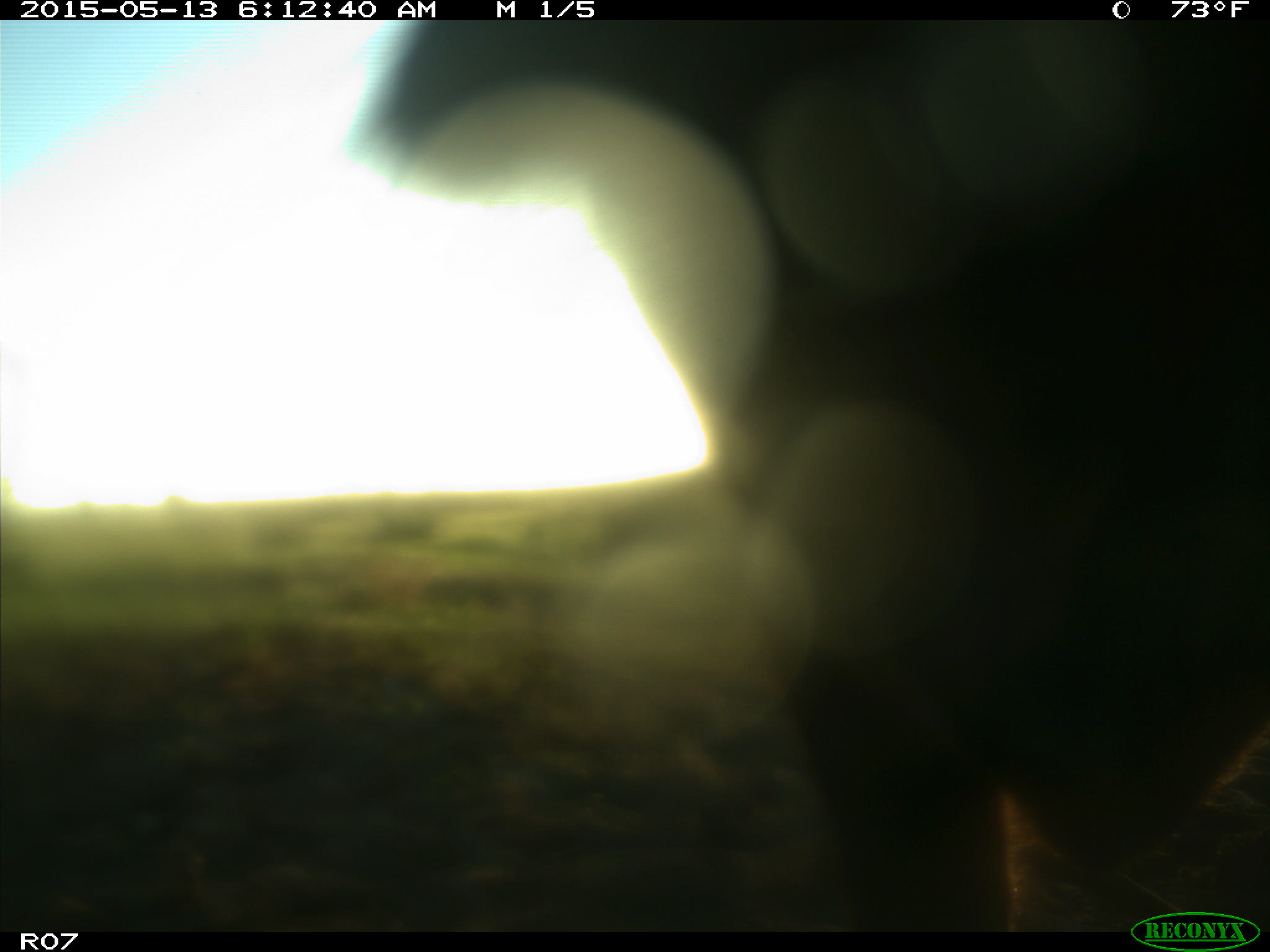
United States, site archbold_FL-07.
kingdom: Animalia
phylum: Chordata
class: Mammalia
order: Artiodactyla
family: Bovidae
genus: Bos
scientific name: Bos taurus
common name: domestic cow